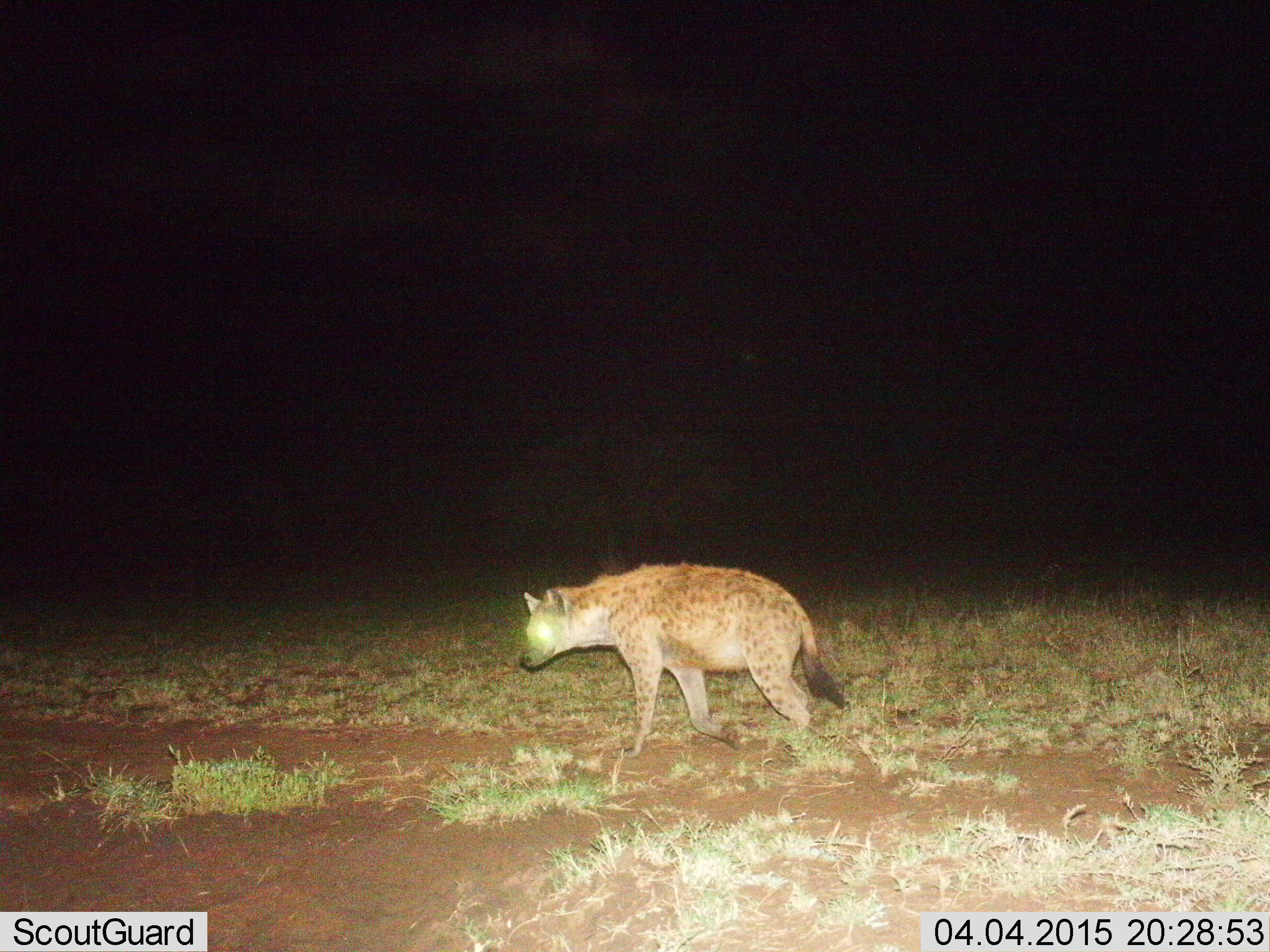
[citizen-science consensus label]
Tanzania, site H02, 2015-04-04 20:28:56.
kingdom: Animalia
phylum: Chordata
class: Mammalia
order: Carnivora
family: Hyaenidae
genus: Crocuta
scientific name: Crocuta crocuta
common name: spotted hyena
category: hyenaspotted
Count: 1.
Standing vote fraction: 30%.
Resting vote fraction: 0%.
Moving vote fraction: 70%.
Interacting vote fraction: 0%.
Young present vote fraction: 0%.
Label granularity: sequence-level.